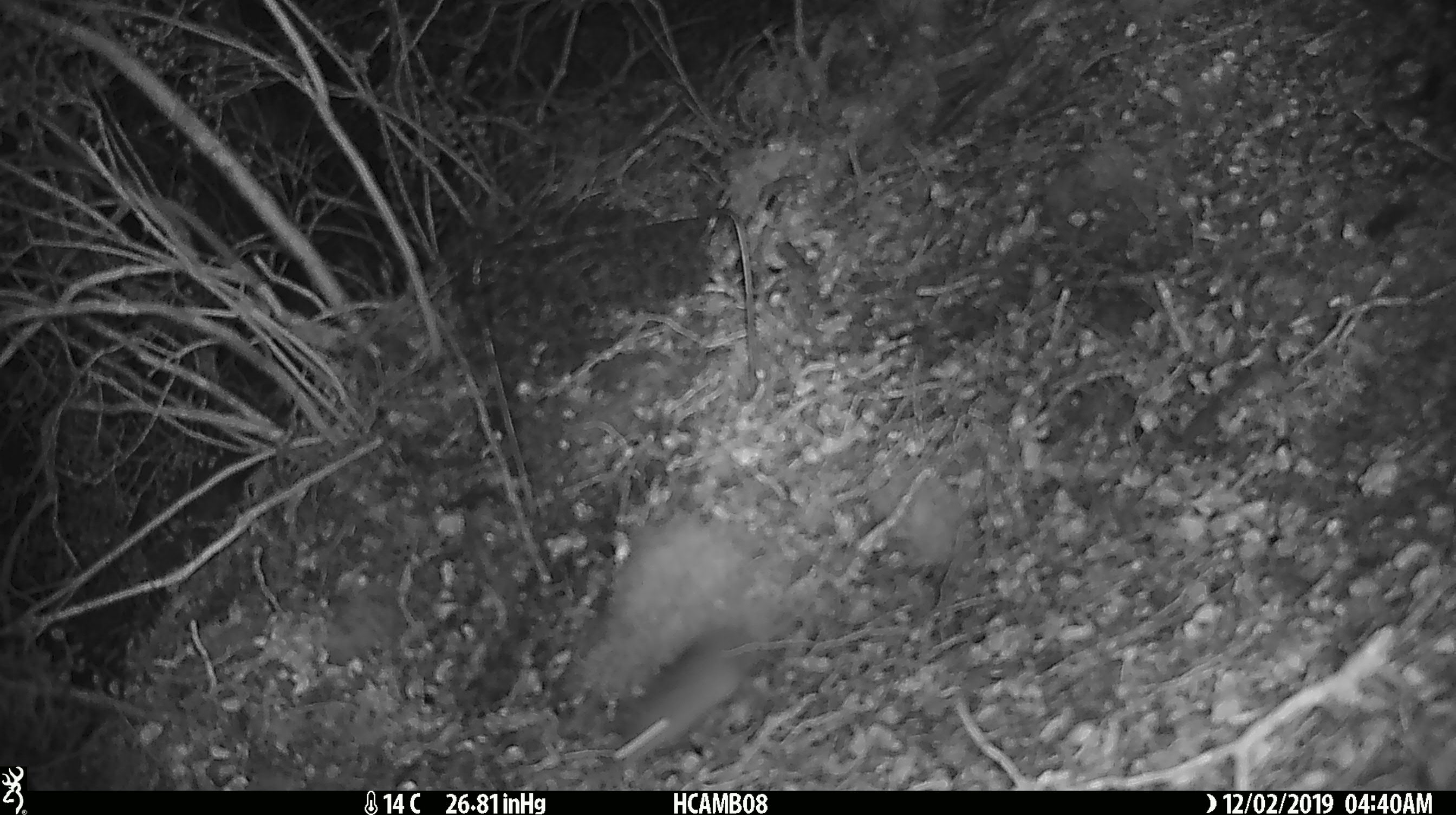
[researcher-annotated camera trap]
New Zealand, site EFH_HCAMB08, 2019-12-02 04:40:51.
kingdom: Animalia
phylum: Chordata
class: Mammalia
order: Rodentia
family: Muridae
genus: Mus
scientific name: Mus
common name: mouse